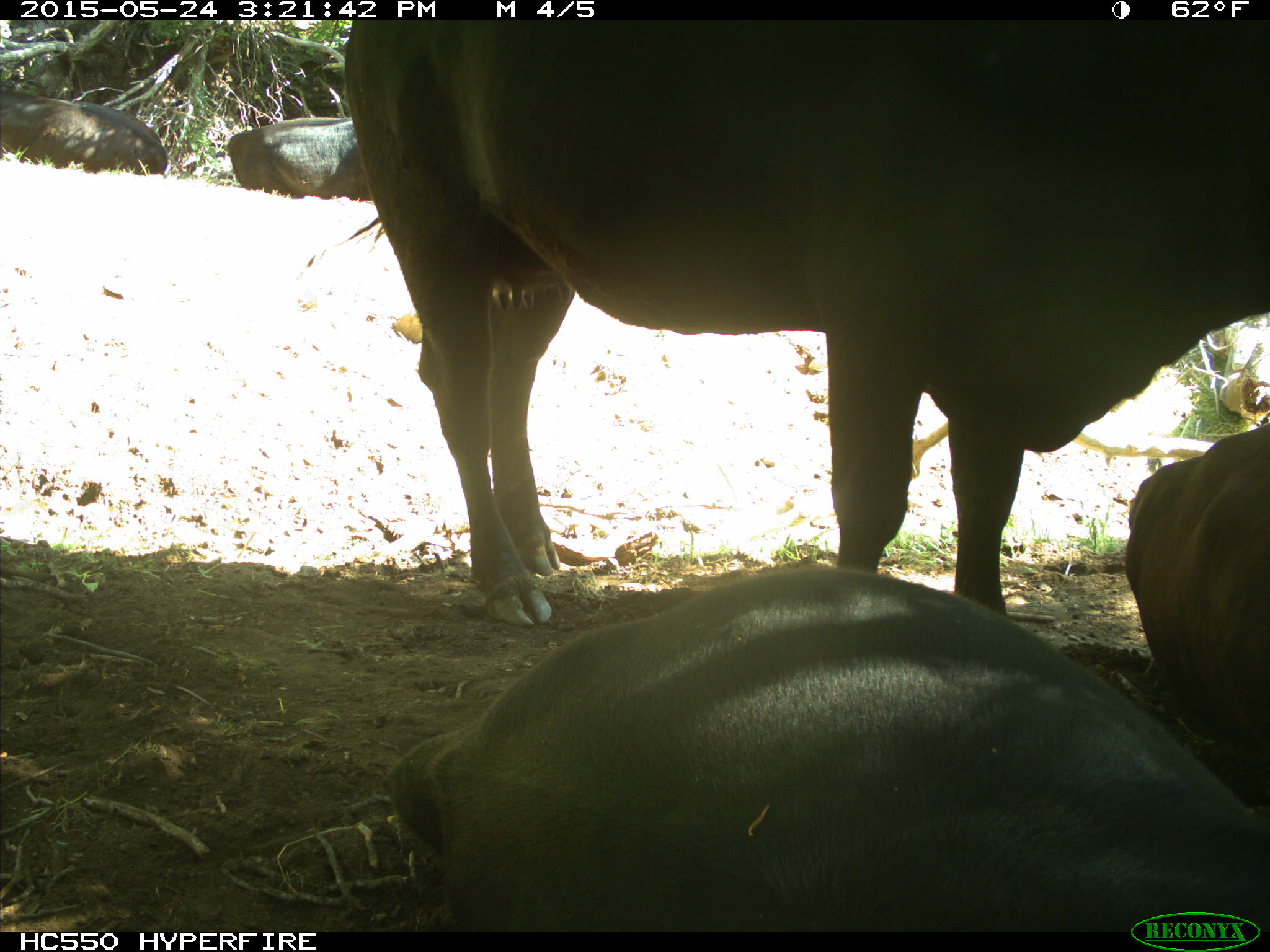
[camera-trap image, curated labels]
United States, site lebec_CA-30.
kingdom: Animalia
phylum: Chordata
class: Mammalia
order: Artiodactyla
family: Bovidae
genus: Bos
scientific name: Bos taurus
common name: domestic cow